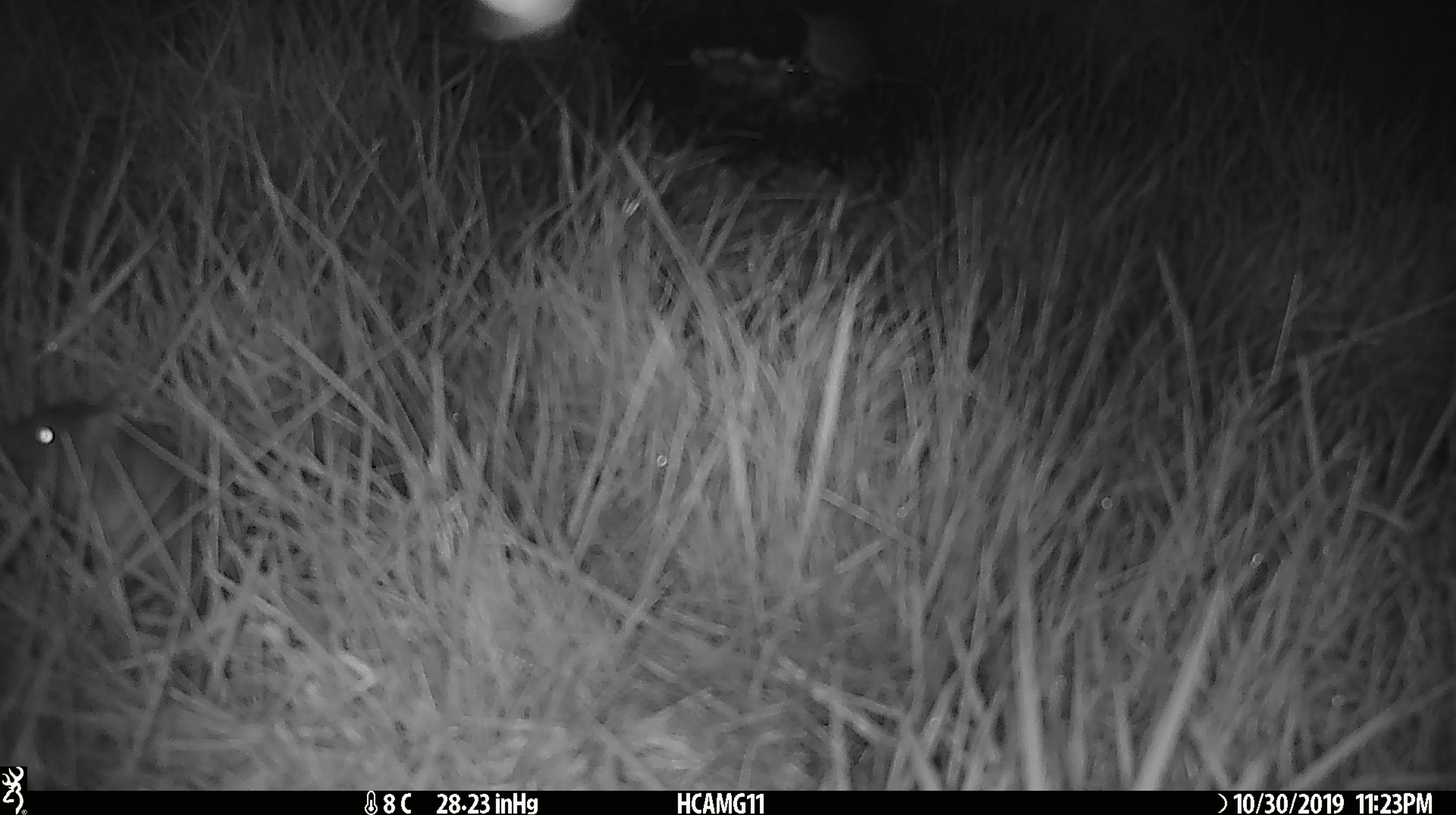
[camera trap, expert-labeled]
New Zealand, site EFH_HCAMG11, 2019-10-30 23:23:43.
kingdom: Animalia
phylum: Chordata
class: Mammalia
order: Rodentia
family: Muridae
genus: Mus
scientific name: Mus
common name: mouse